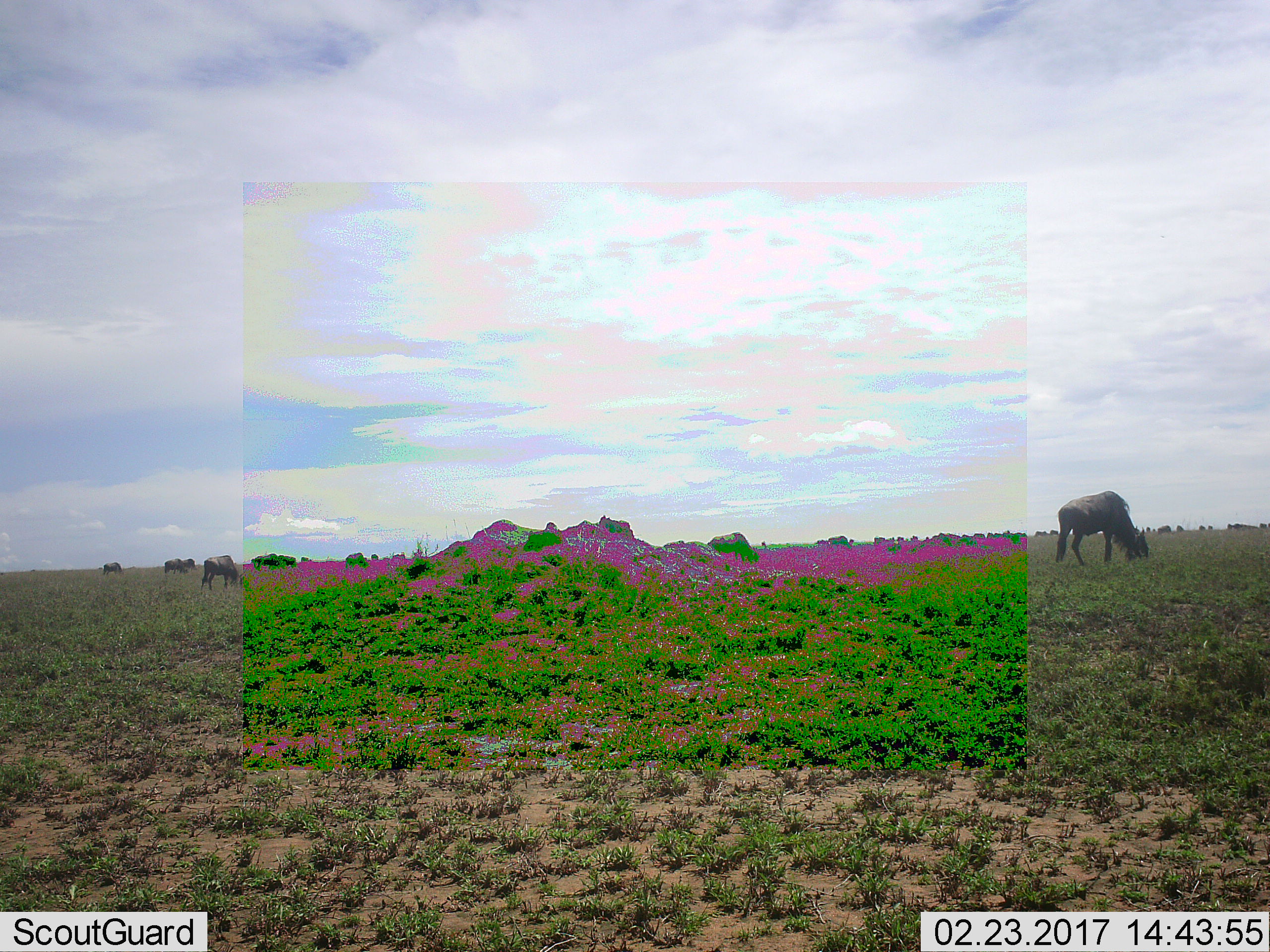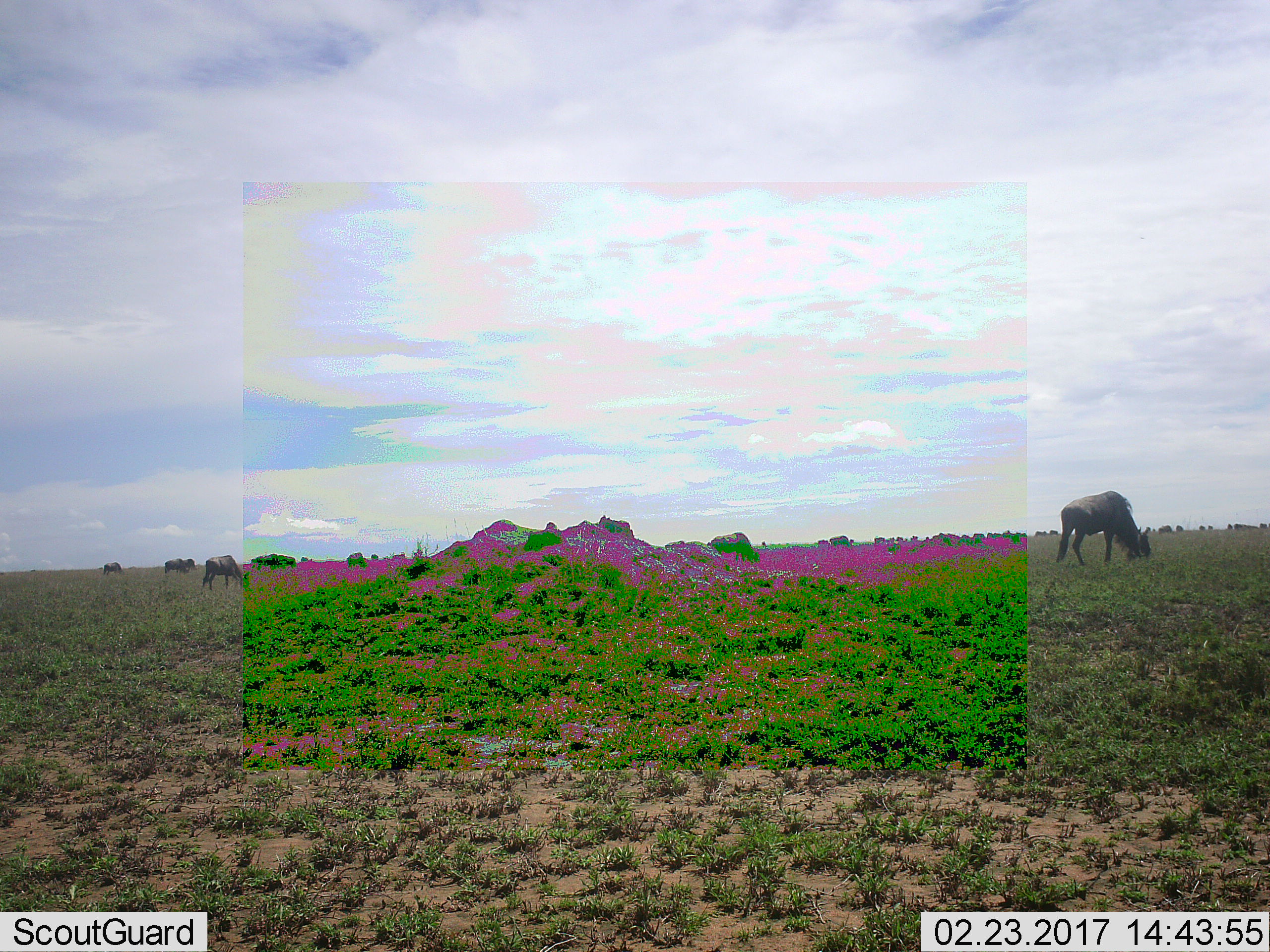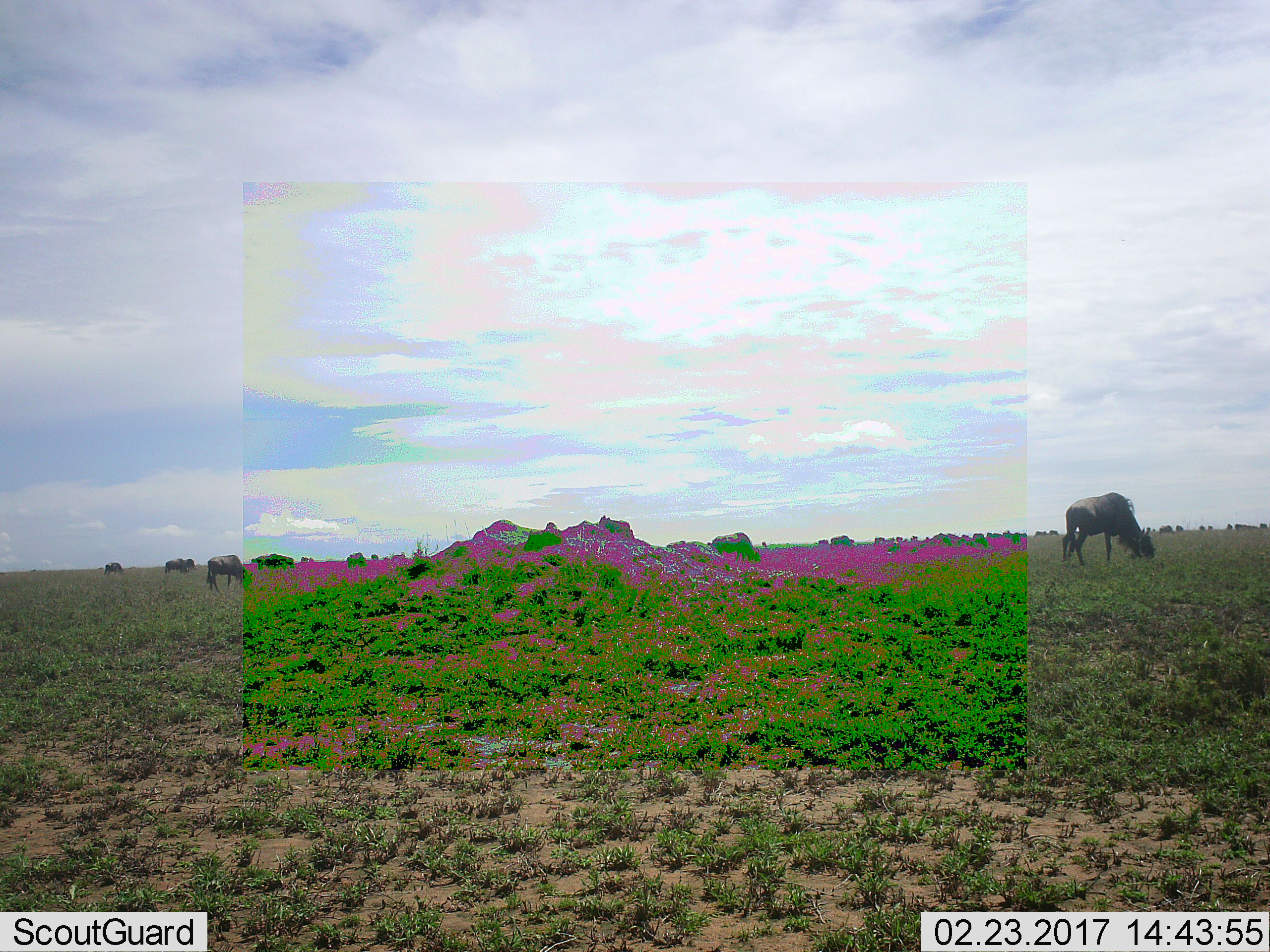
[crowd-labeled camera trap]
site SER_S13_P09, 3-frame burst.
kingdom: Animalia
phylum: Chordata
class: Mammalia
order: Artiodactyla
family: Bovidae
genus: Connochaetes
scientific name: Connochaetes taurinus taurinus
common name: blue wildebeest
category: wildebeestblue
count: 11-50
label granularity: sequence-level